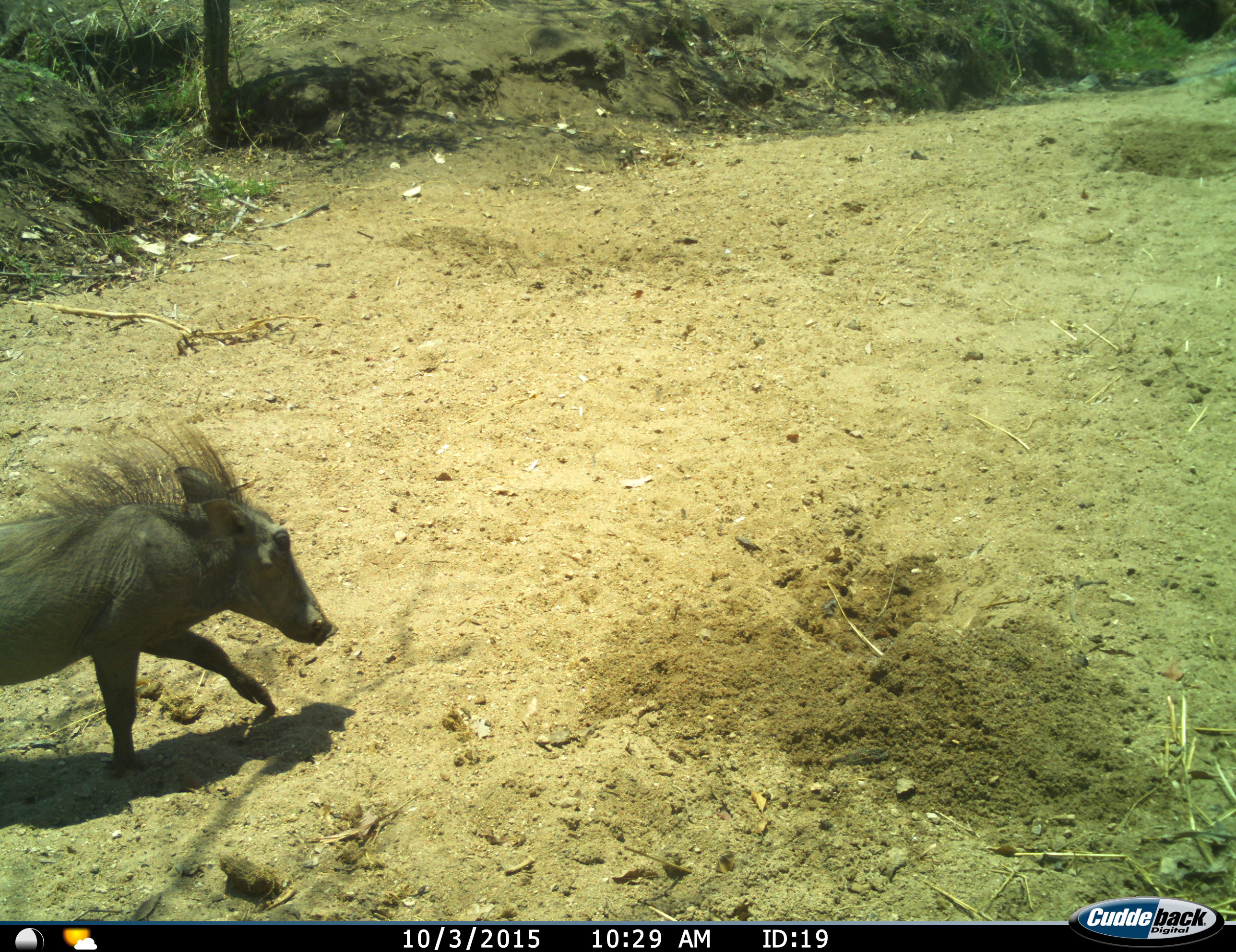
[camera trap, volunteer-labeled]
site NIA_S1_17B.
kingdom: Animalia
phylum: Chordata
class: Mammalia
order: Artiodactyla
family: Suidae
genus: Phacochoerus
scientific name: Phacochoerus africanus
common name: warthog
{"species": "warthog (Phacochoerus africanus)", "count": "1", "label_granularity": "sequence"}